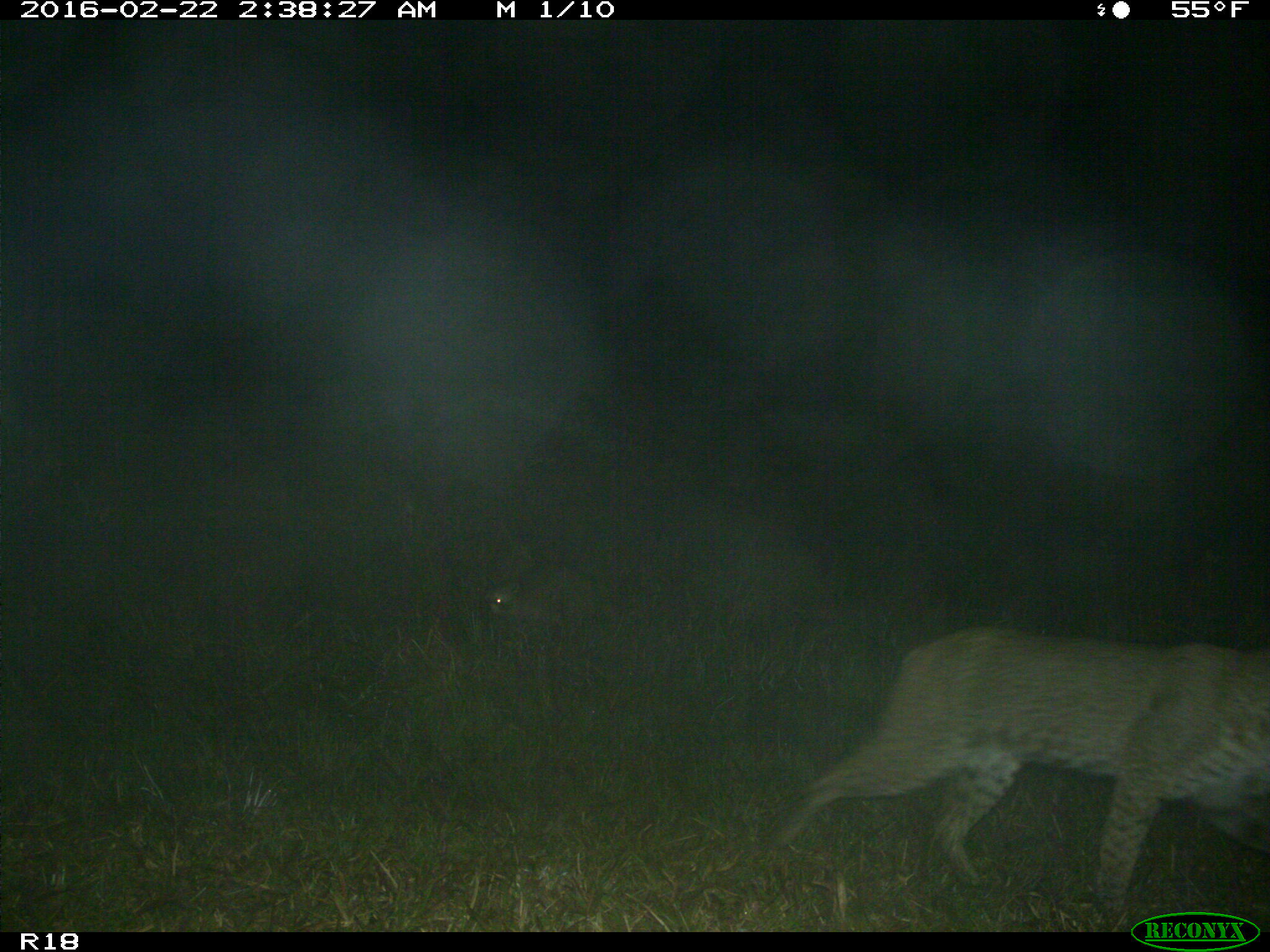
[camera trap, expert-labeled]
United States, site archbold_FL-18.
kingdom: Animalia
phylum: Chordata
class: Mammalia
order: Carnivora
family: Felidae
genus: Lynx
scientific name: Lynx rufus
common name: bobcat